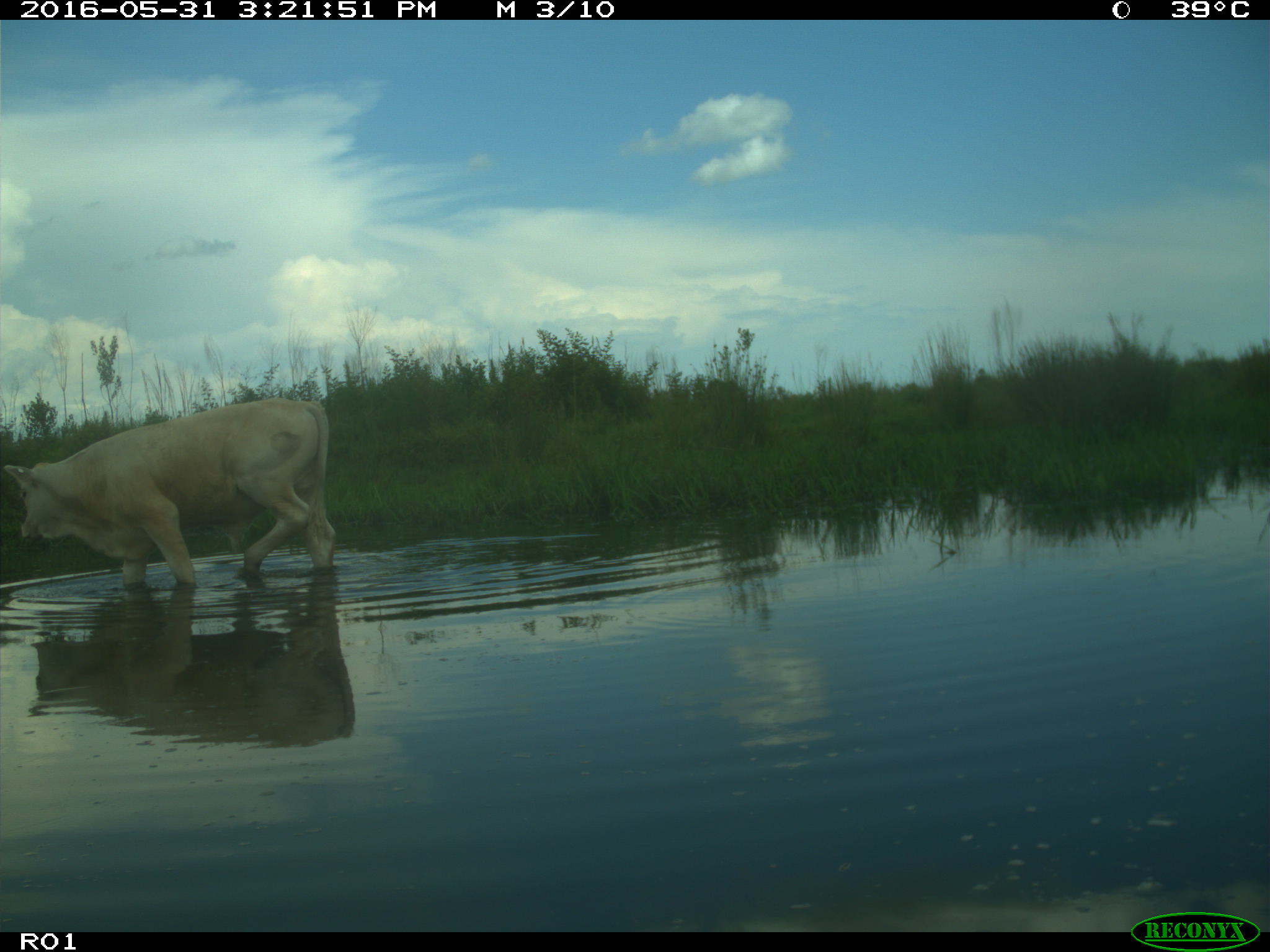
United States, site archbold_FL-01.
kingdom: Animalia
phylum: Chordata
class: Mammalia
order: Artiodactyla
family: Bovidae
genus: Bos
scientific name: Bos taurus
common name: domestic cow